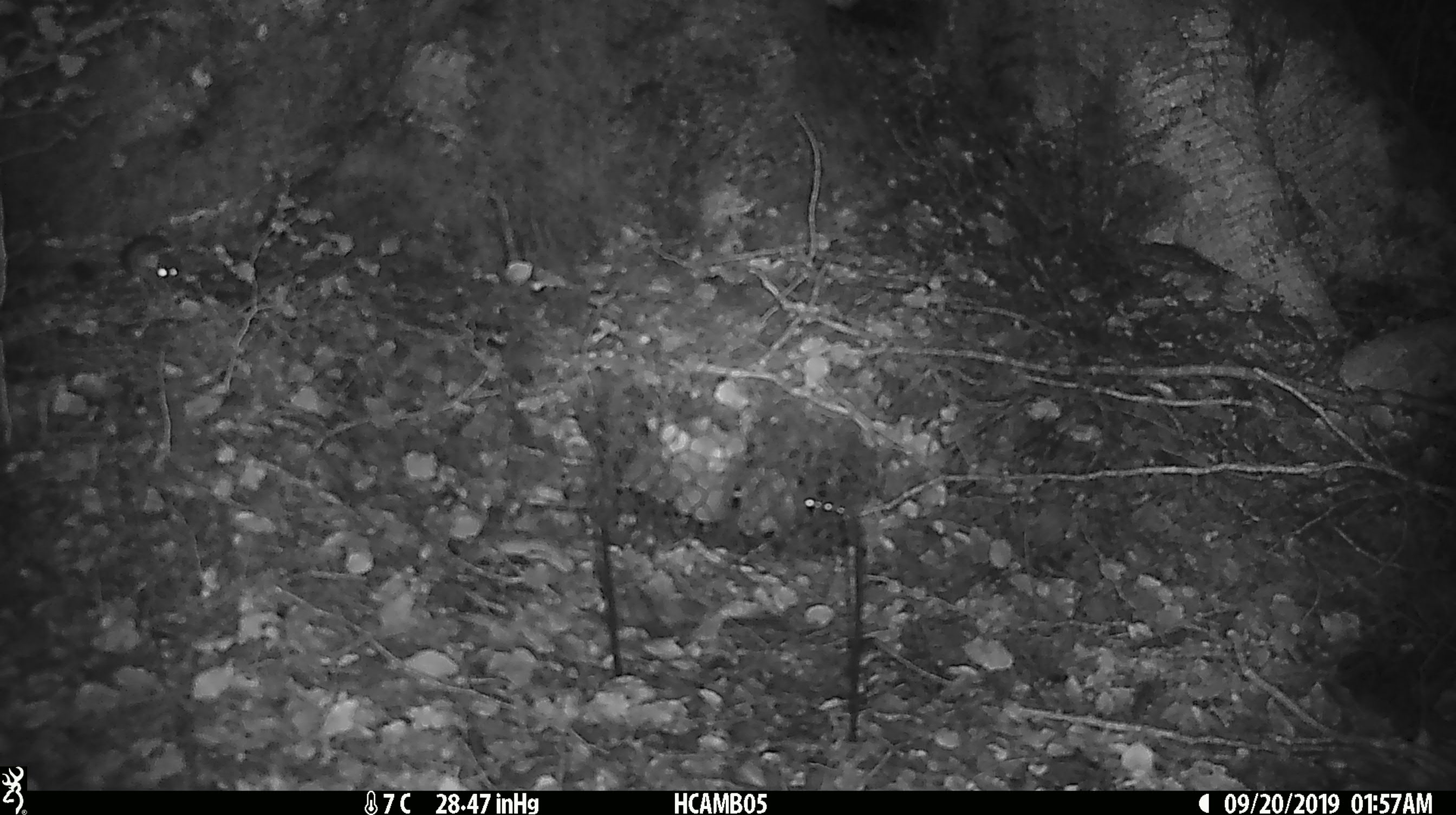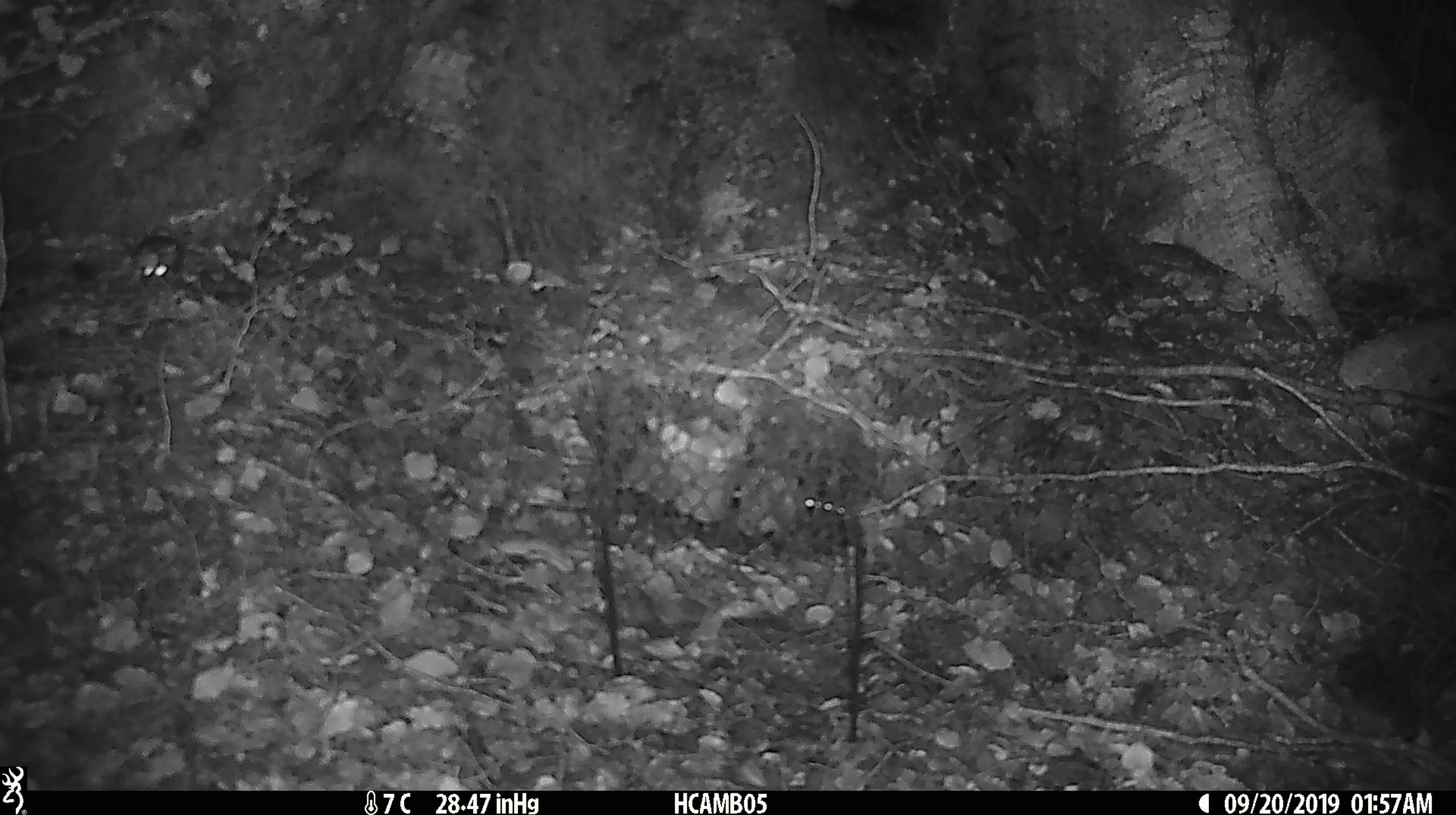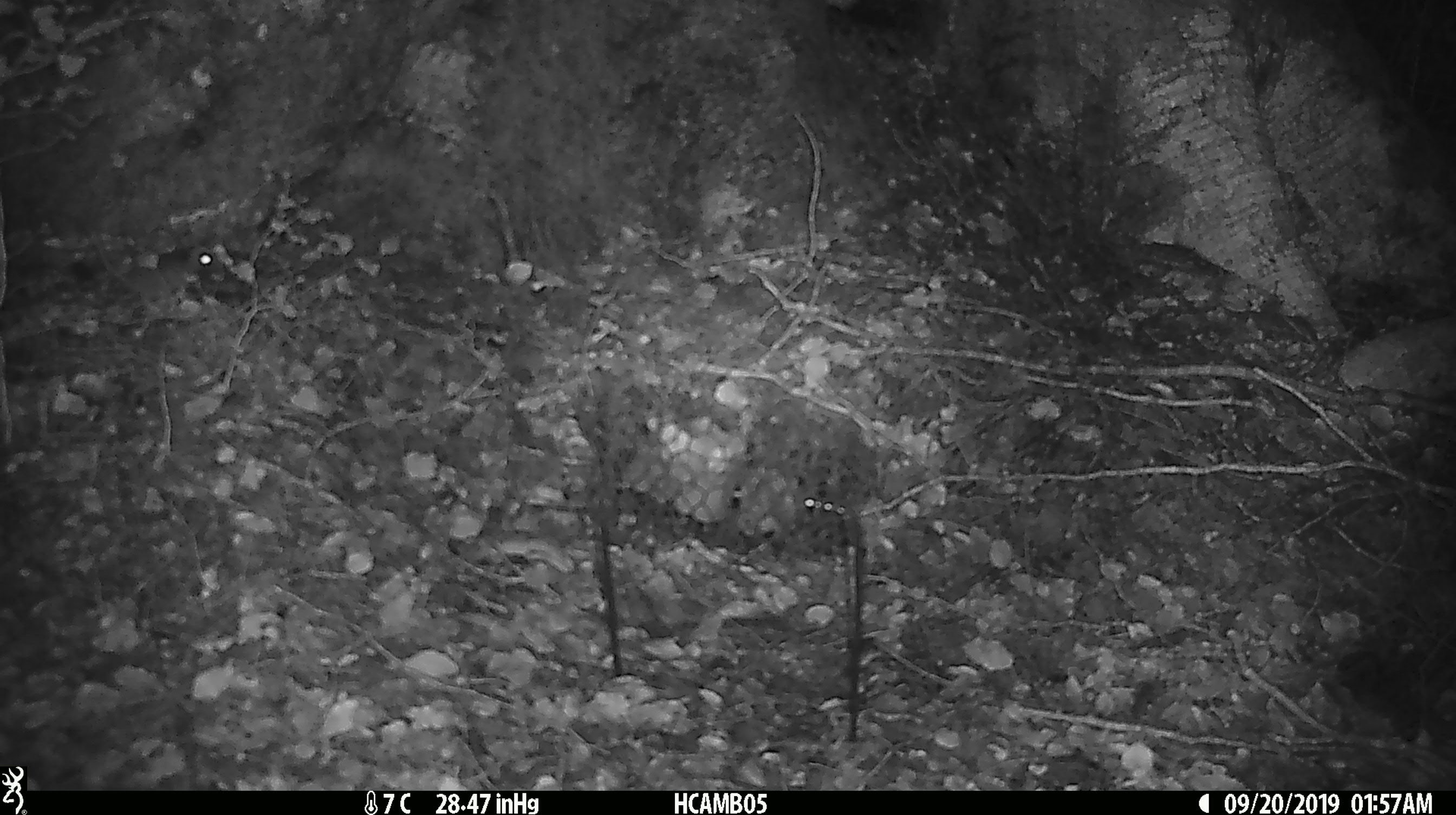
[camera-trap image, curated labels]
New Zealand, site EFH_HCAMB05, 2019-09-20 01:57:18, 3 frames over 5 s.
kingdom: Animalia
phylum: Chordata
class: Mammalia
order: Rodentia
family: Muridae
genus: Mus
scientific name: Mus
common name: mouse